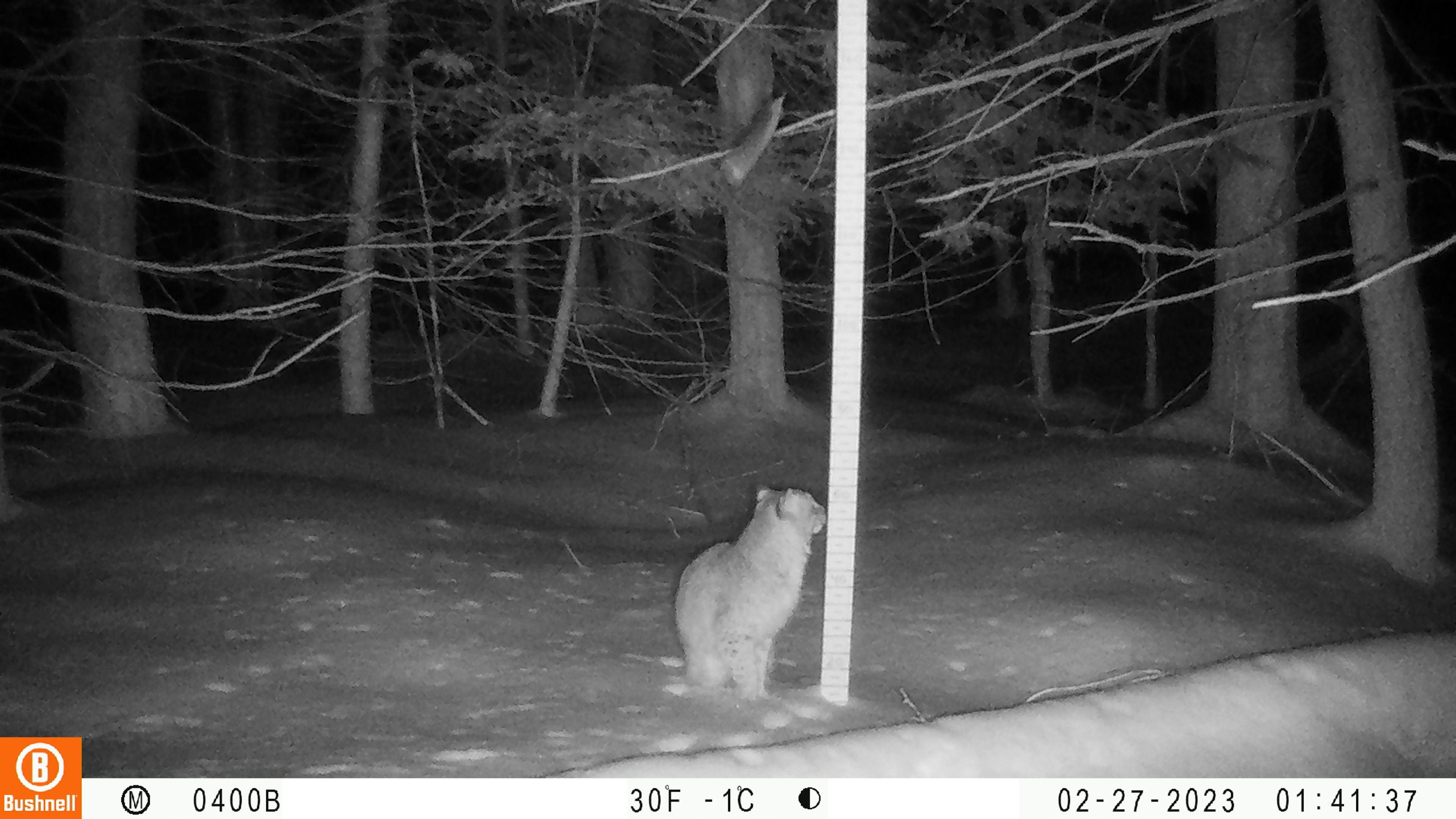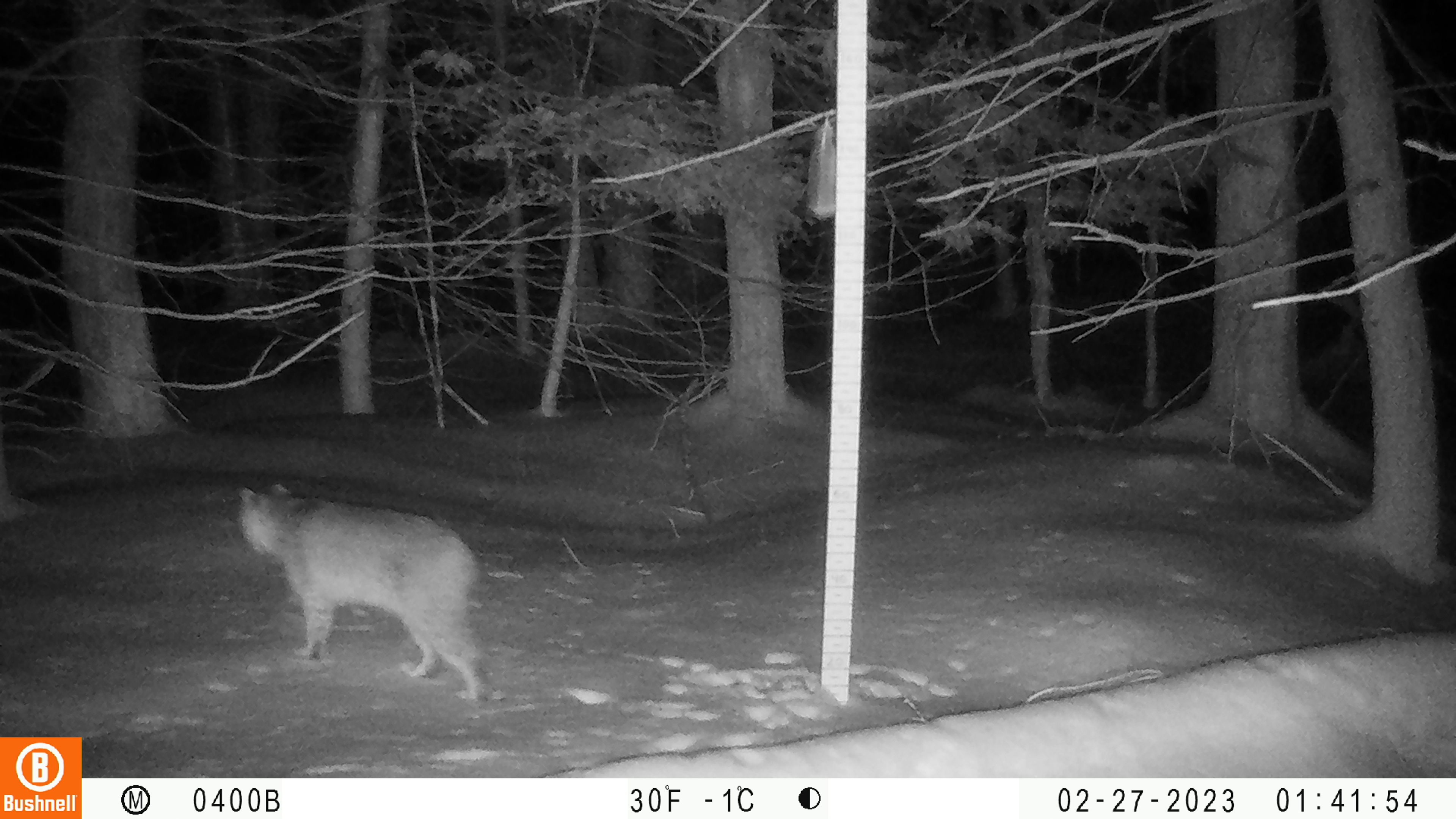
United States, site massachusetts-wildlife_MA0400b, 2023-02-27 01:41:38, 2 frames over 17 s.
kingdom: Animalia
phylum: Chordata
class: Mammalia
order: Carnivora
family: Felidae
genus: Lynx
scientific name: Lynx rufus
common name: bobcat